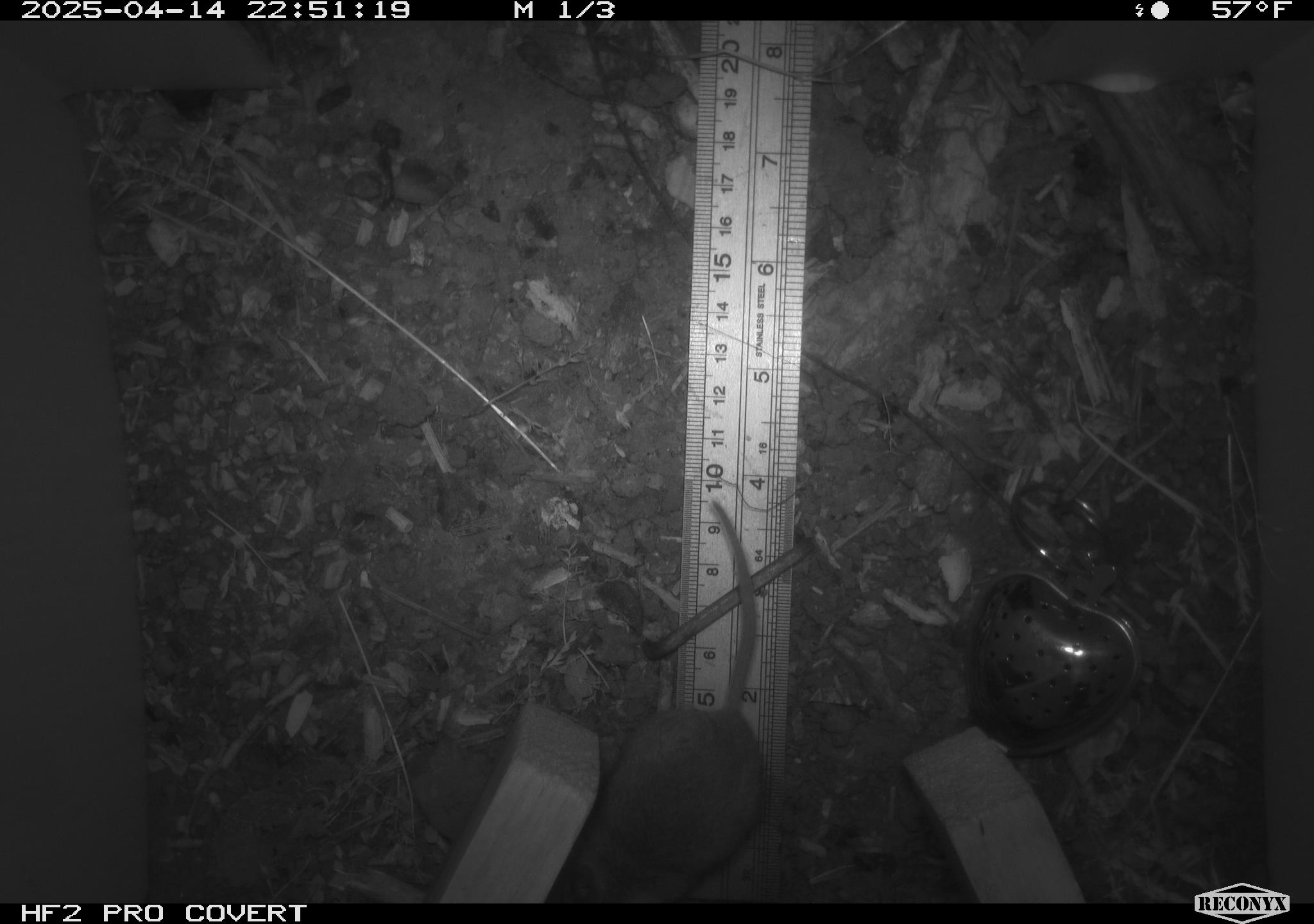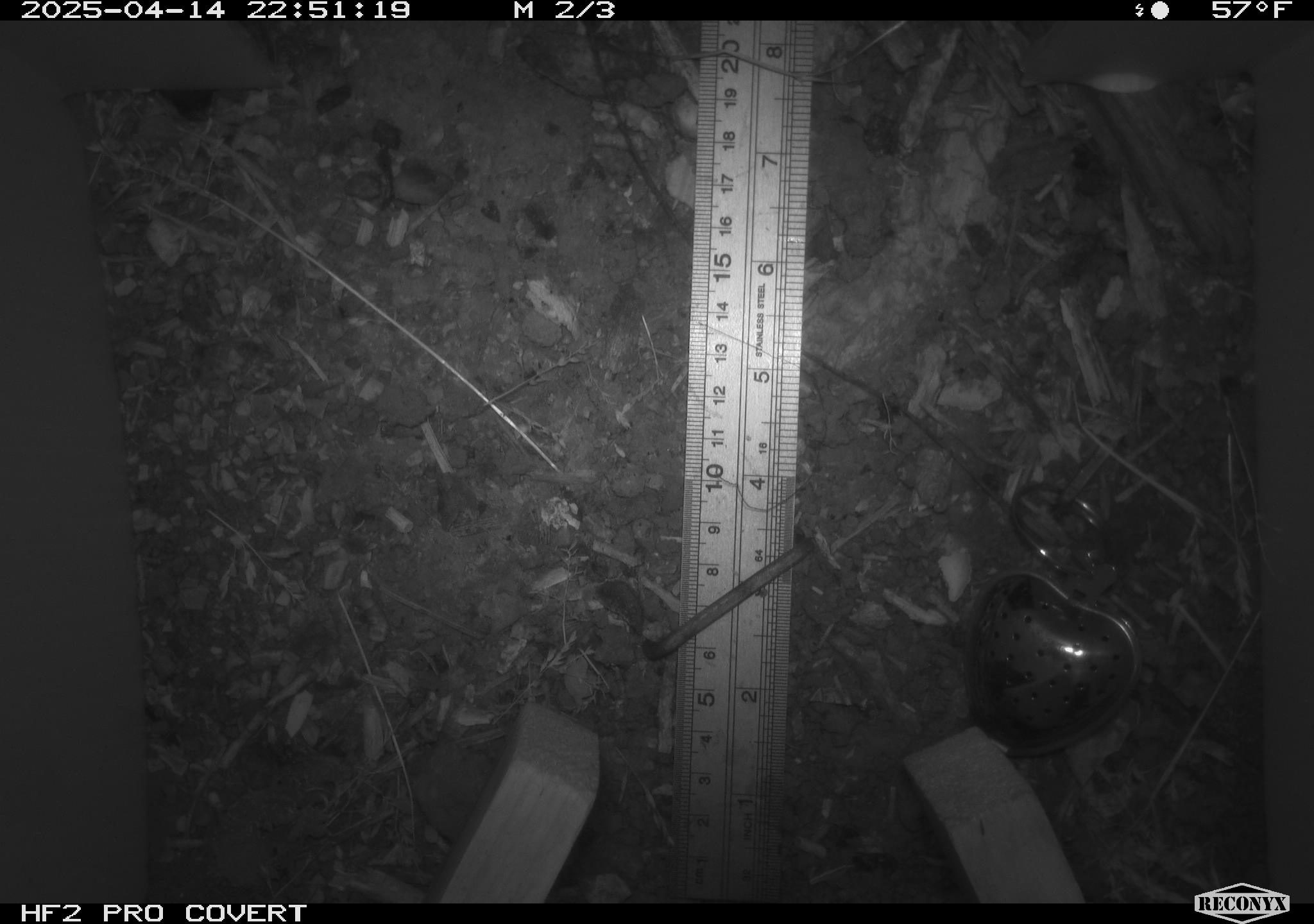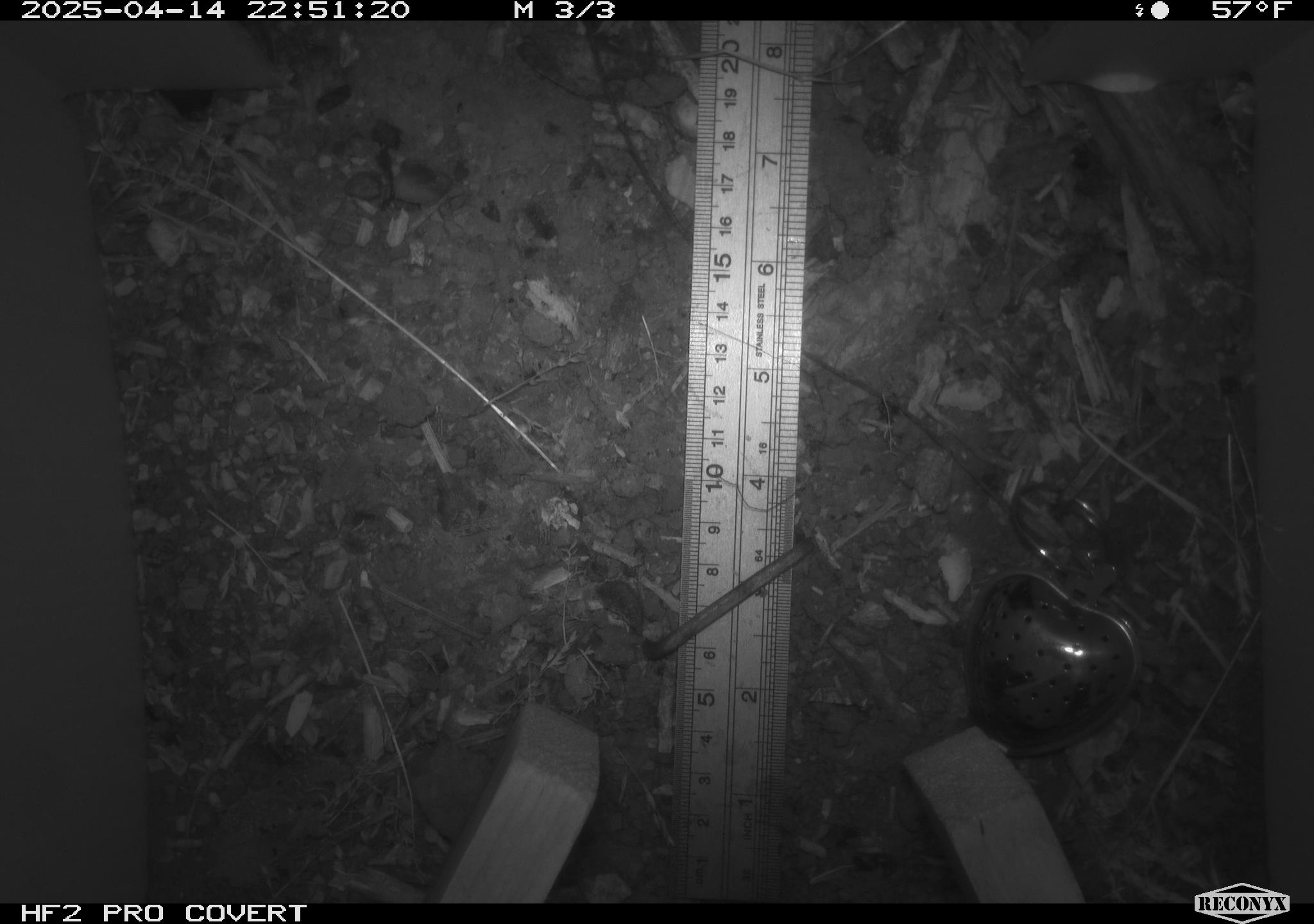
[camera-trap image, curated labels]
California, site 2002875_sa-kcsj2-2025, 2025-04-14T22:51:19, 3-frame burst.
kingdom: Animalia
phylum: Chordata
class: Mammalia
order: Rodentia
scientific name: Rodentia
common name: rodent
Rodent (Rodentia).